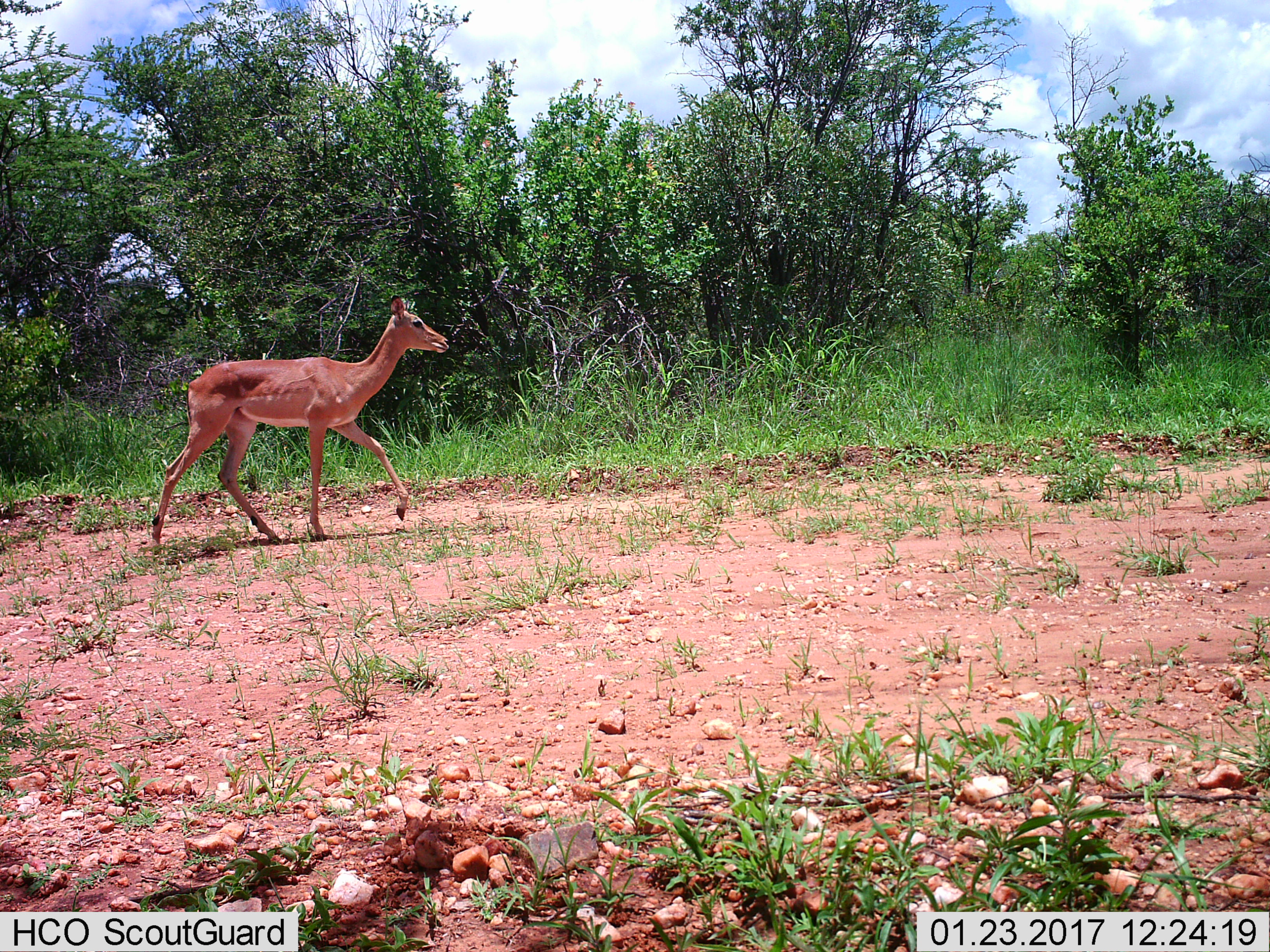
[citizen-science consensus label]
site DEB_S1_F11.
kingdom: Animalia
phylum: Chordata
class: Mammalia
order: Artiodactyla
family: Bovidae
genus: Aepyceros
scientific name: Aepyceros melampus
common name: impala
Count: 1.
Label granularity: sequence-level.